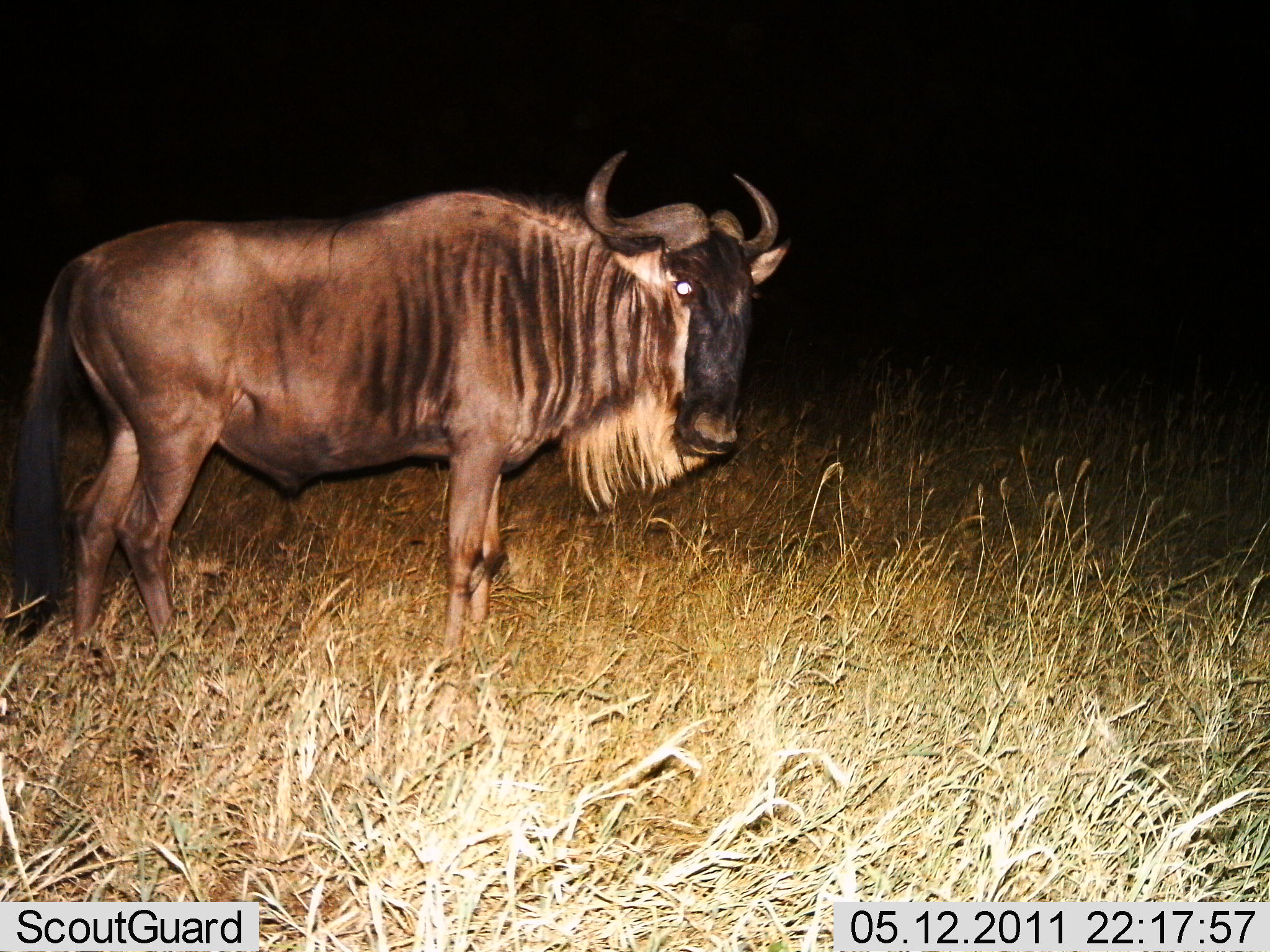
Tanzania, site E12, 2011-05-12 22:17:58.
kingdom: Animalia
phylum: Chordata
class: Mammalia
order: Artiodactyla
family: Bovidae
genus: Connochaetes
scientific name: Connochaetes taurinus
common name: blue wildebeest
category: wildebeest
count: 1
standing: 100%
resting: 0%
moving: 0%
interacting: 0%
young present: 0%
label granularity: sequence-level